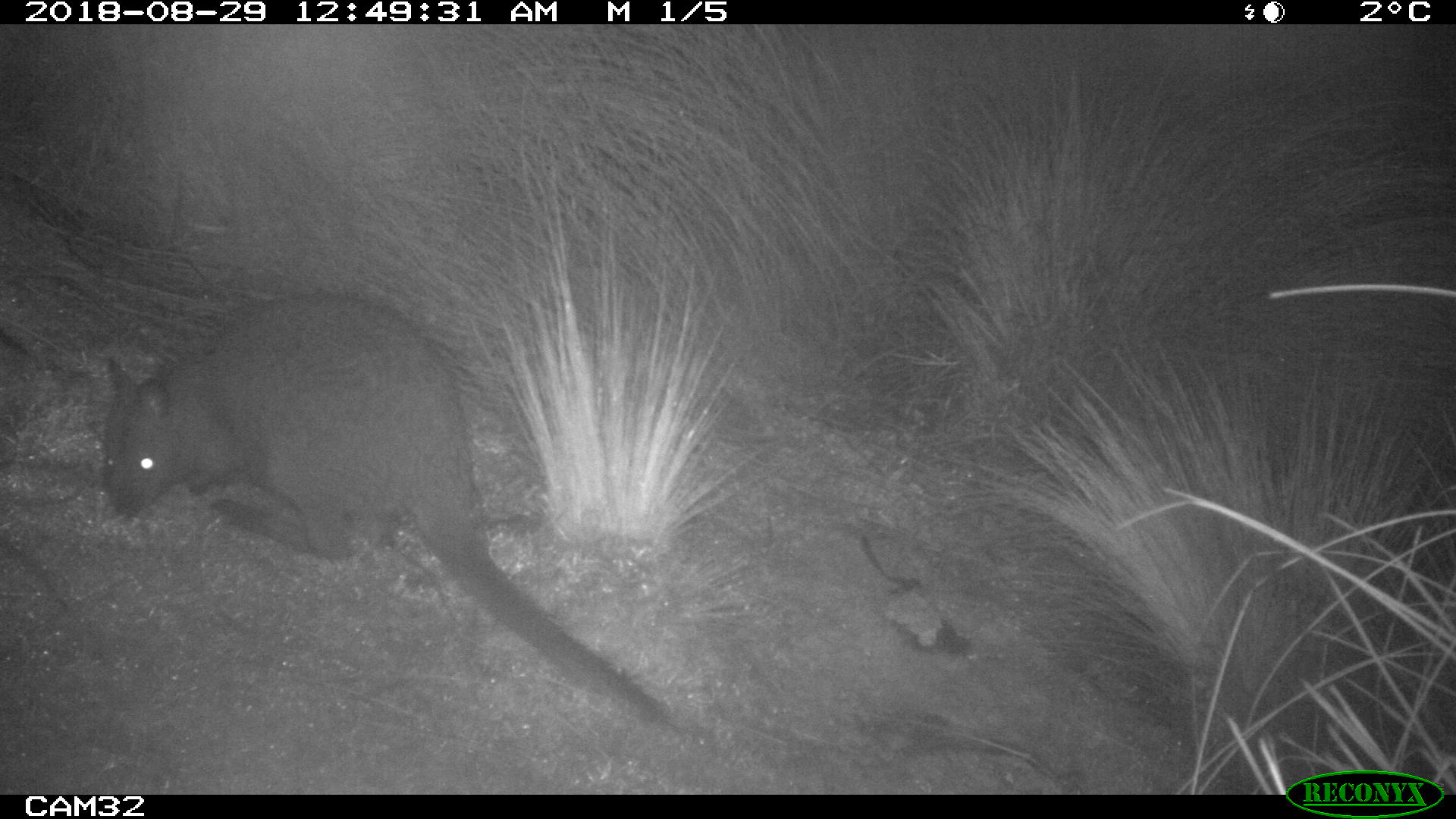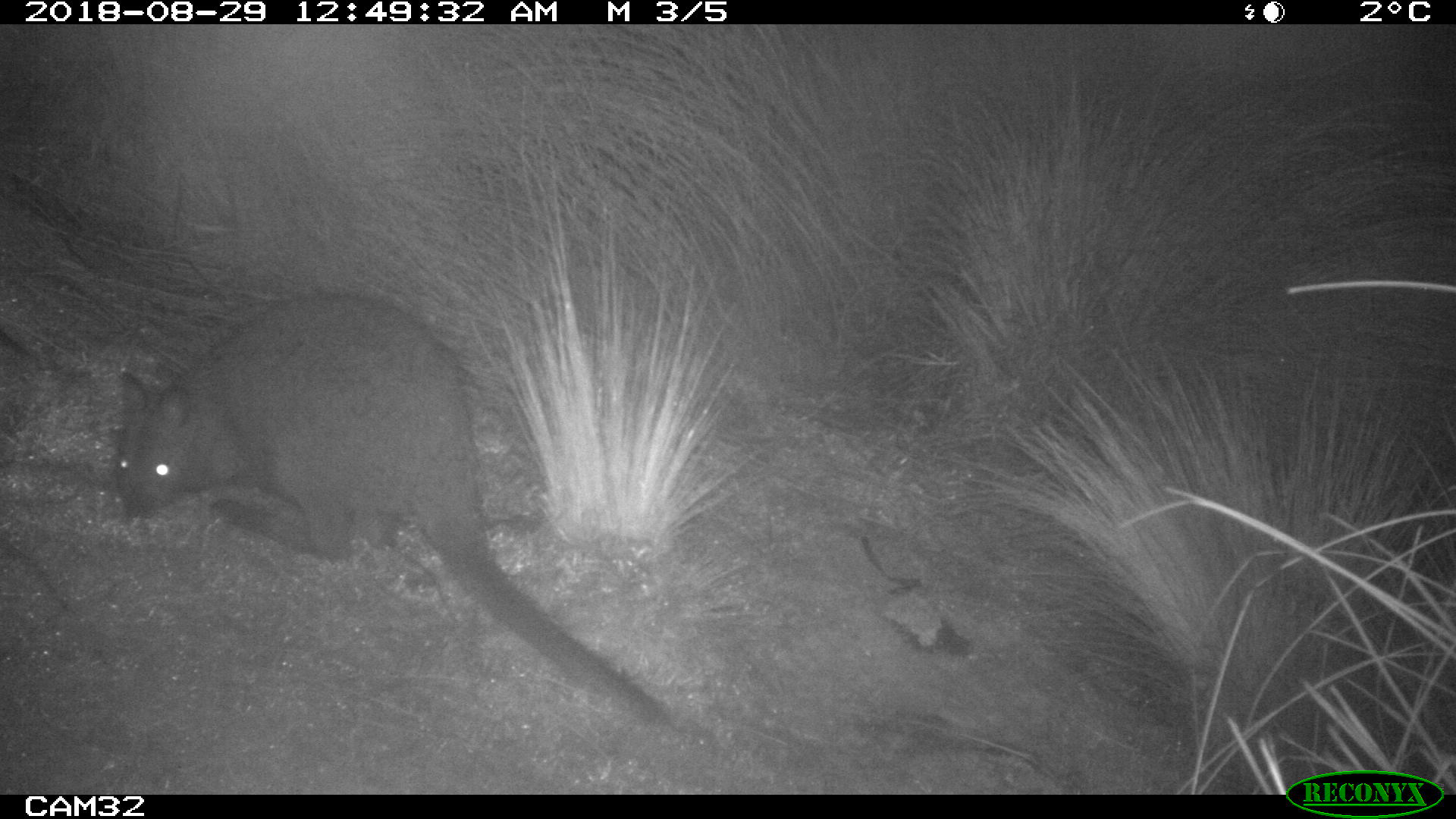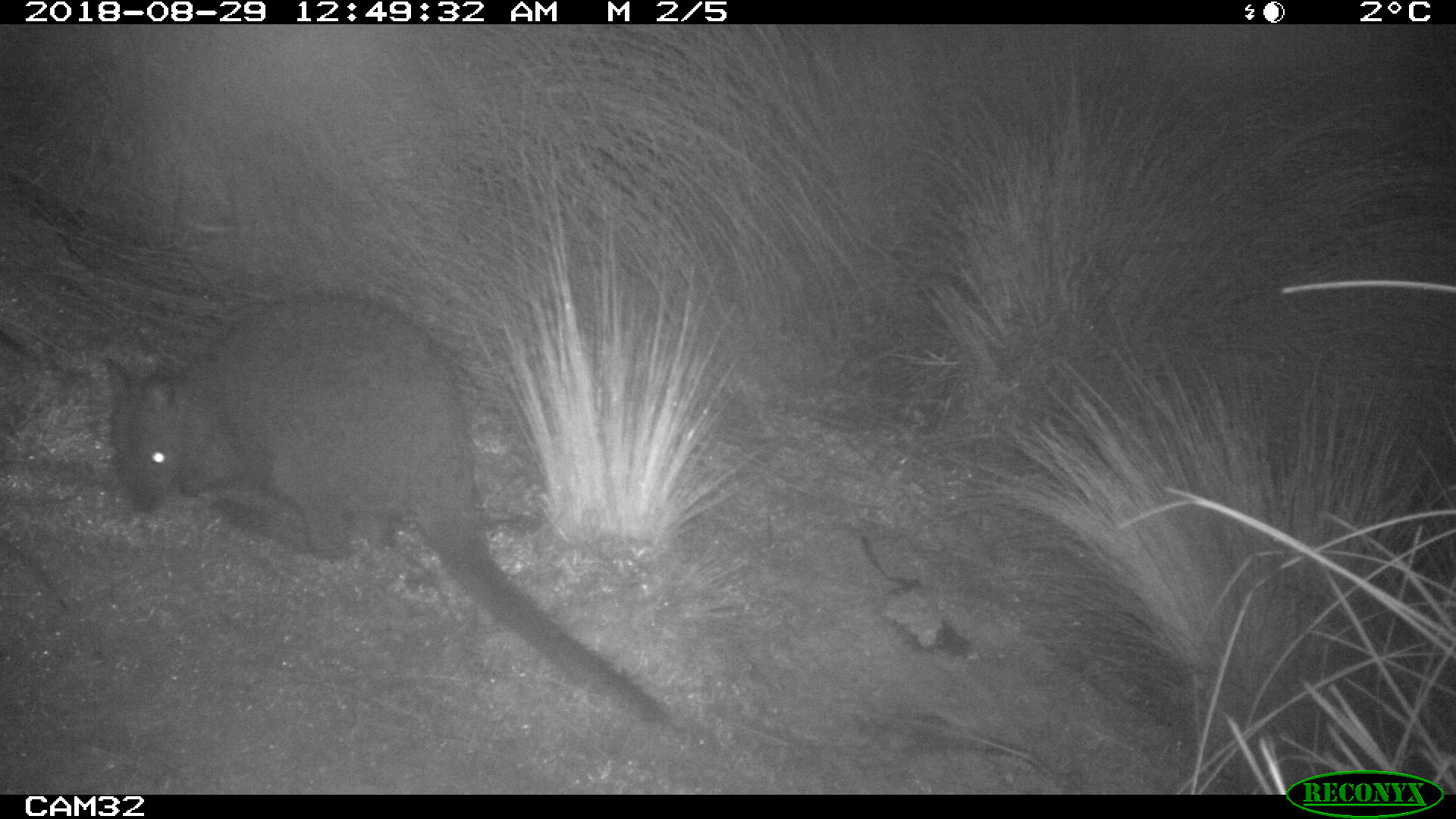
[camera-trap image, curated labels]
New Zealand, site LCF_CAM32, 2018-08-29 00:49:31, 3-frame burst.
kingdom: Animalia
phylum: Chordata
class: Mammalia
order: Diprotodontia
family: Macropodidae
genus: Notamacropus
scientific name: Notamacropus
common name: wallaby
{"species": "wallaby (Notamacropus)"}